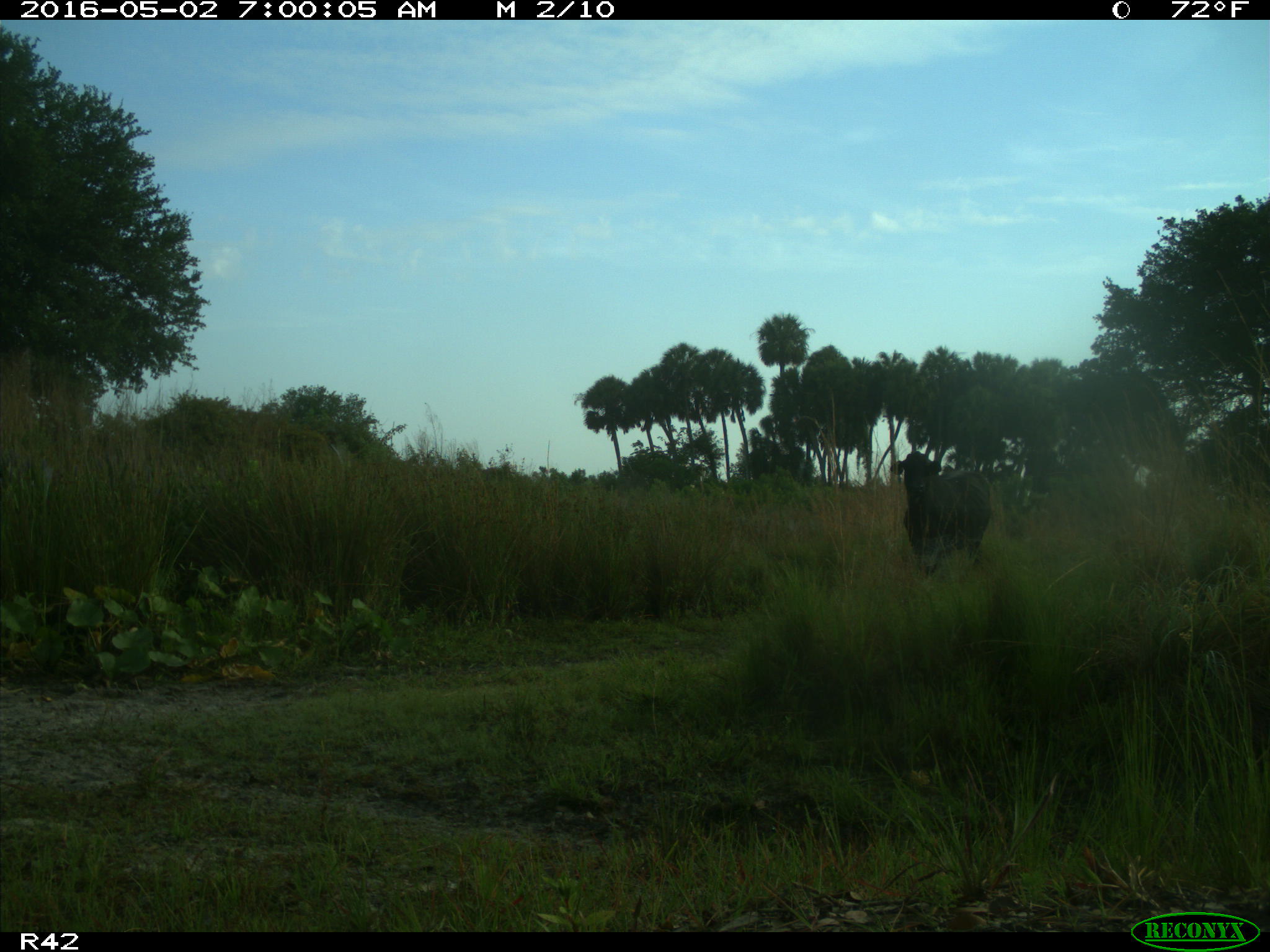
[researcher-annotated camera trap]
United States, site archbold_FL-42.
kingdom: Animalia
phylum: Chordata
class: Mammalia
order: Artiodactyla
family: Bovidae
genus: Bos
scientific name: Bos taurus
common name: domestic cow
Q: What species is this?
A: Bos taurus (domestic cow).